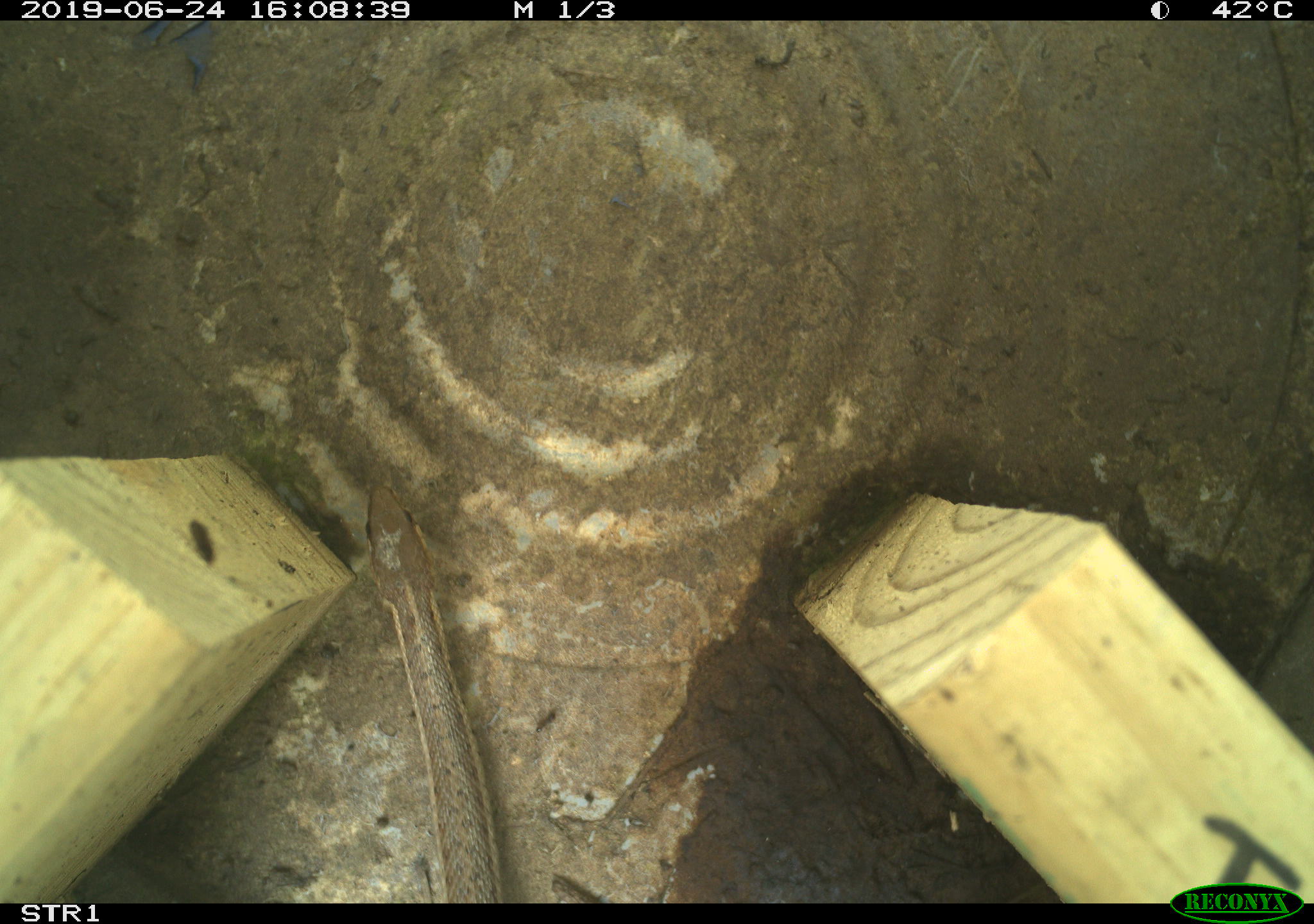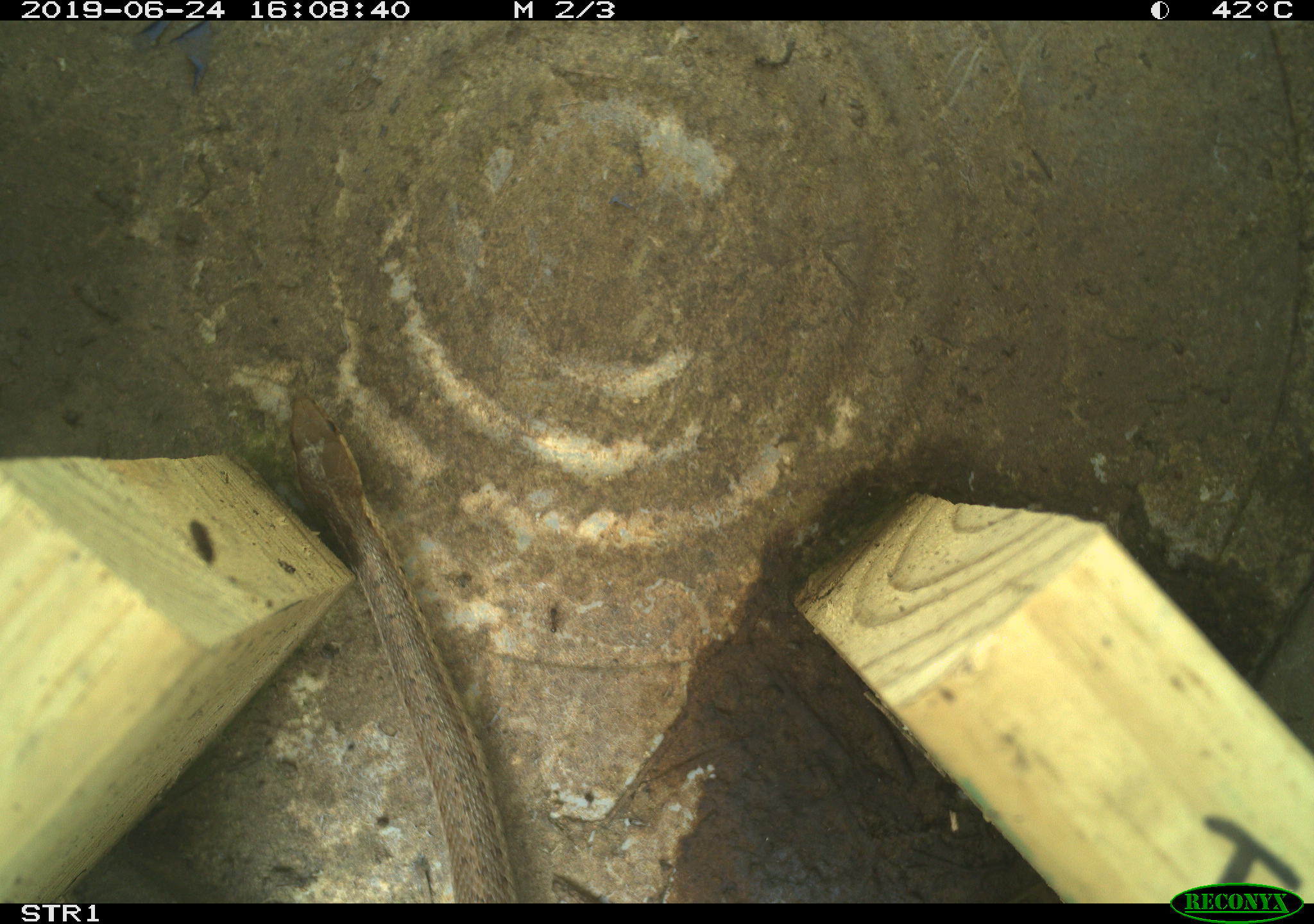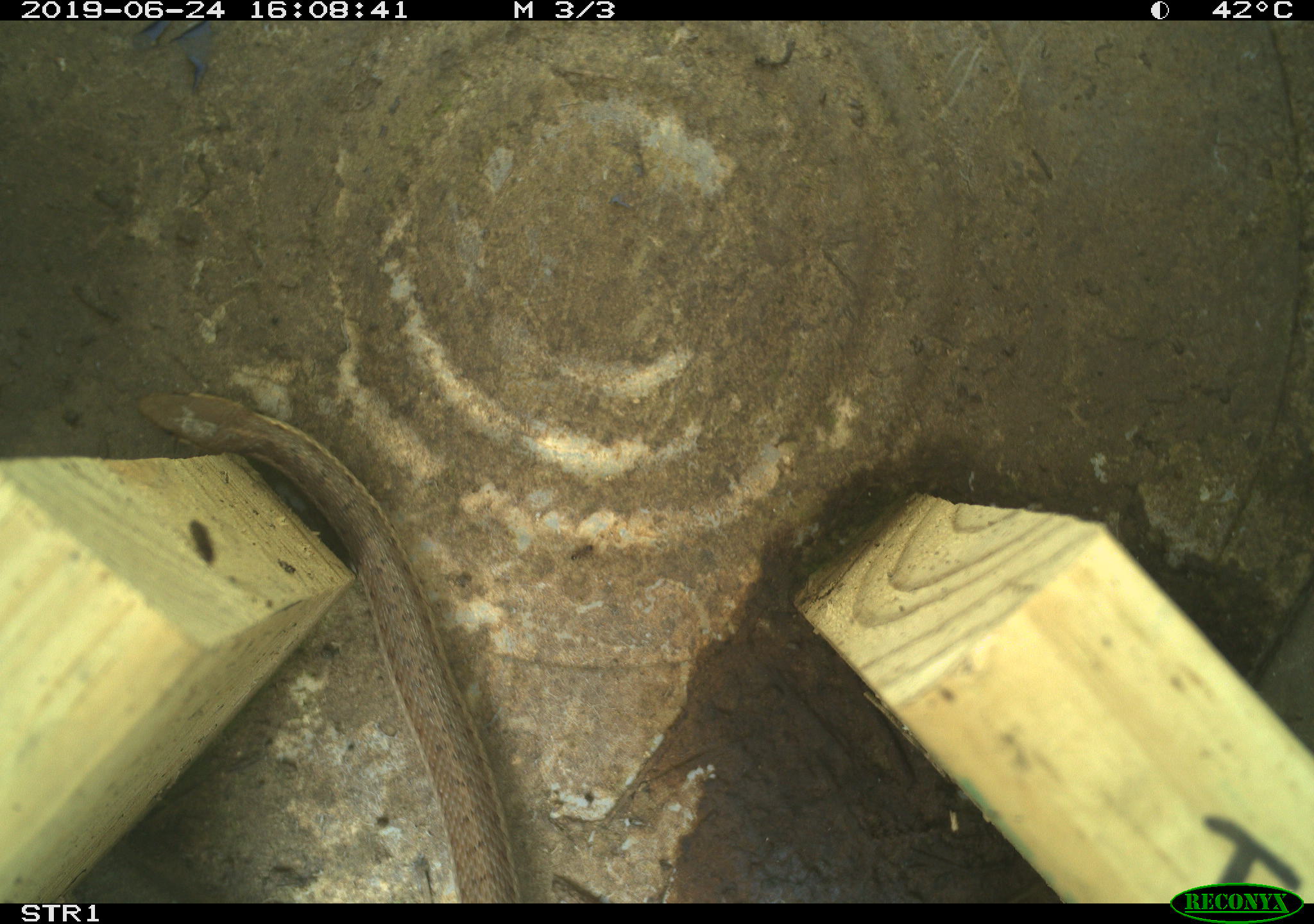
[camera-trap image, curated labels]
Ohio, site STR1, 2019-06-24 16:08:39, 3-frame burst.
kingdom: Animalia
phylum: Chordata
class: Reptilia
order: Squamata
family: Colubridae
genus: Thamnophis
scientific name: Thamnophis sirtalis sirtalis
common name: eastern gartersnake